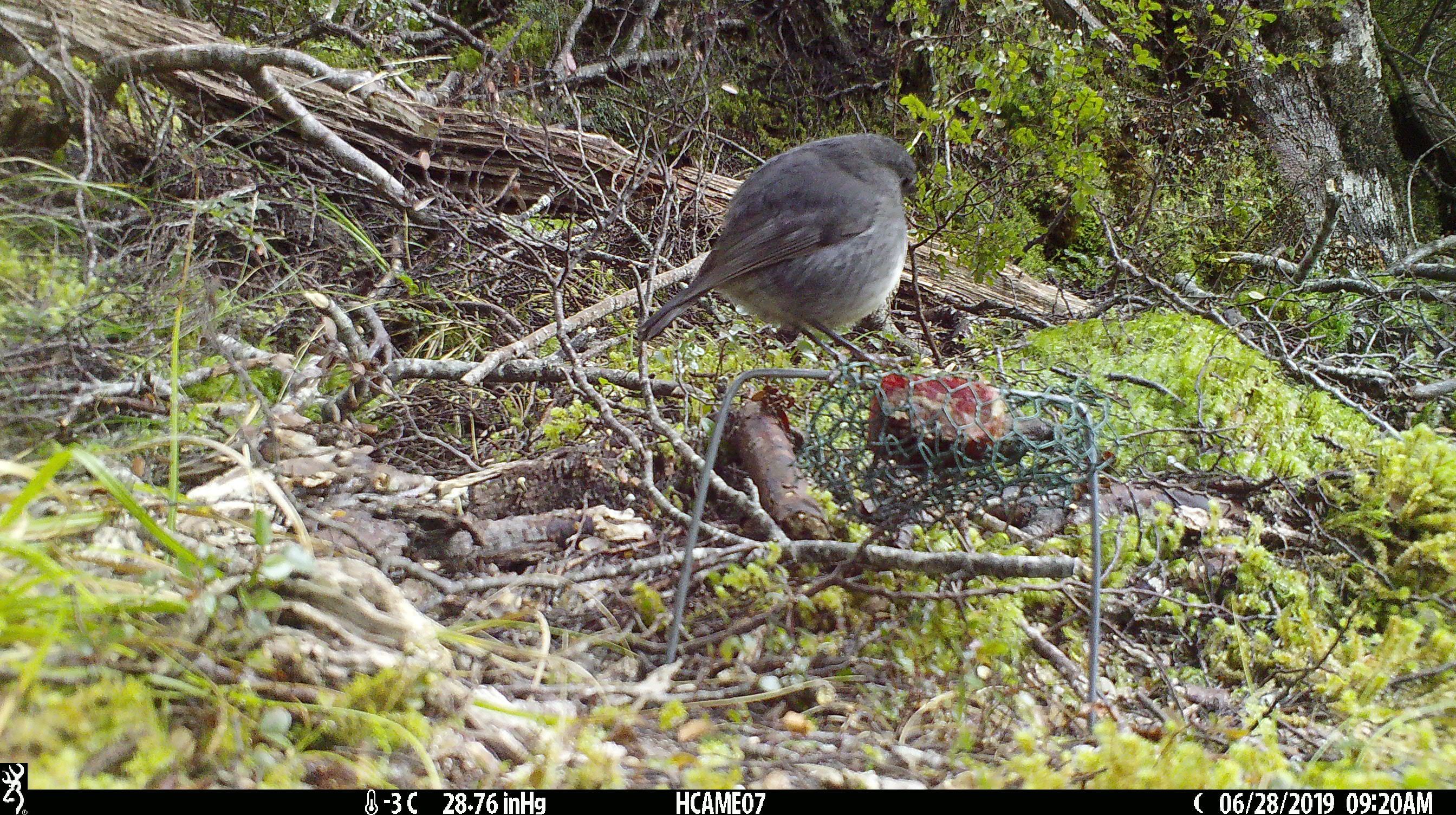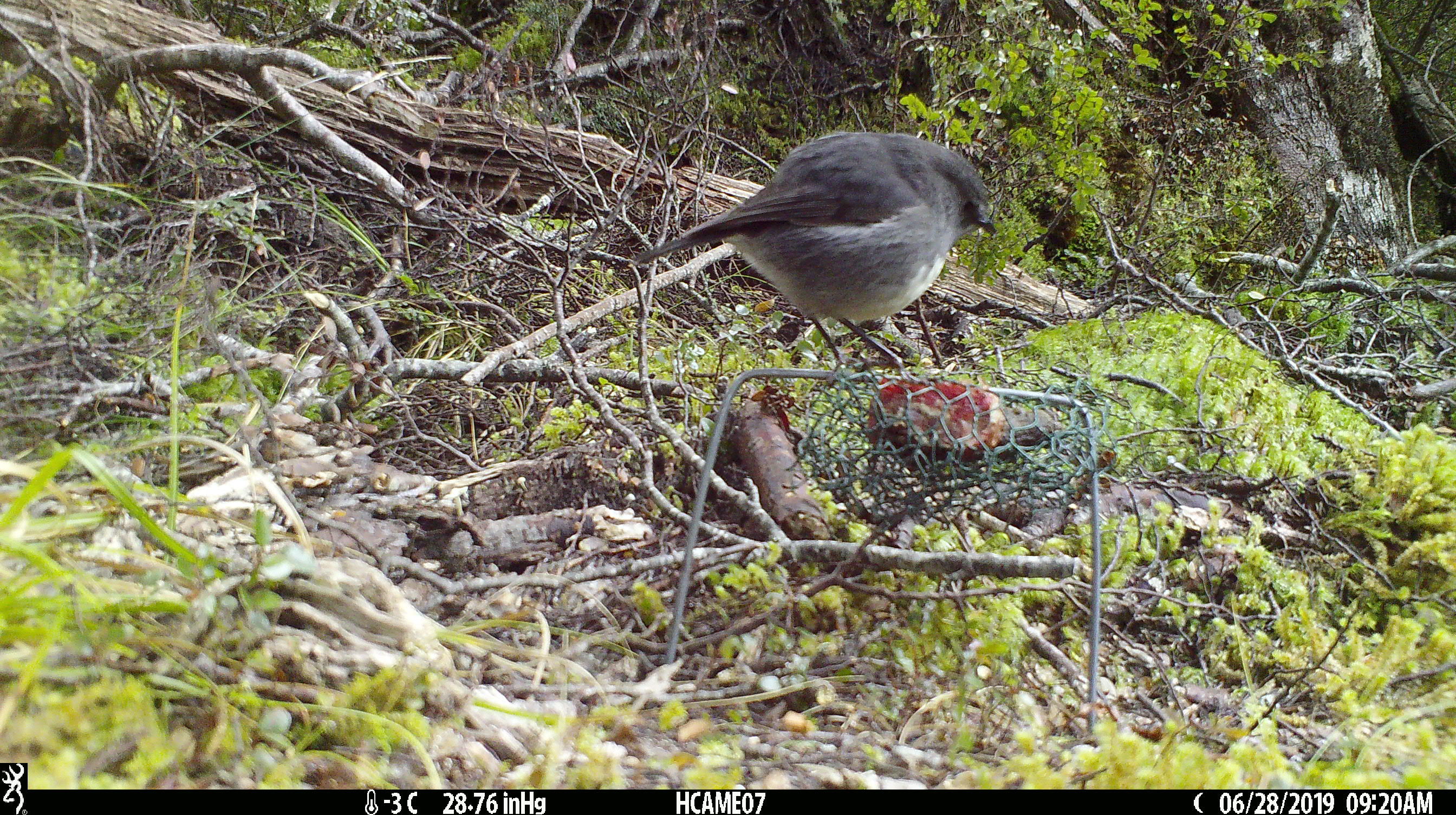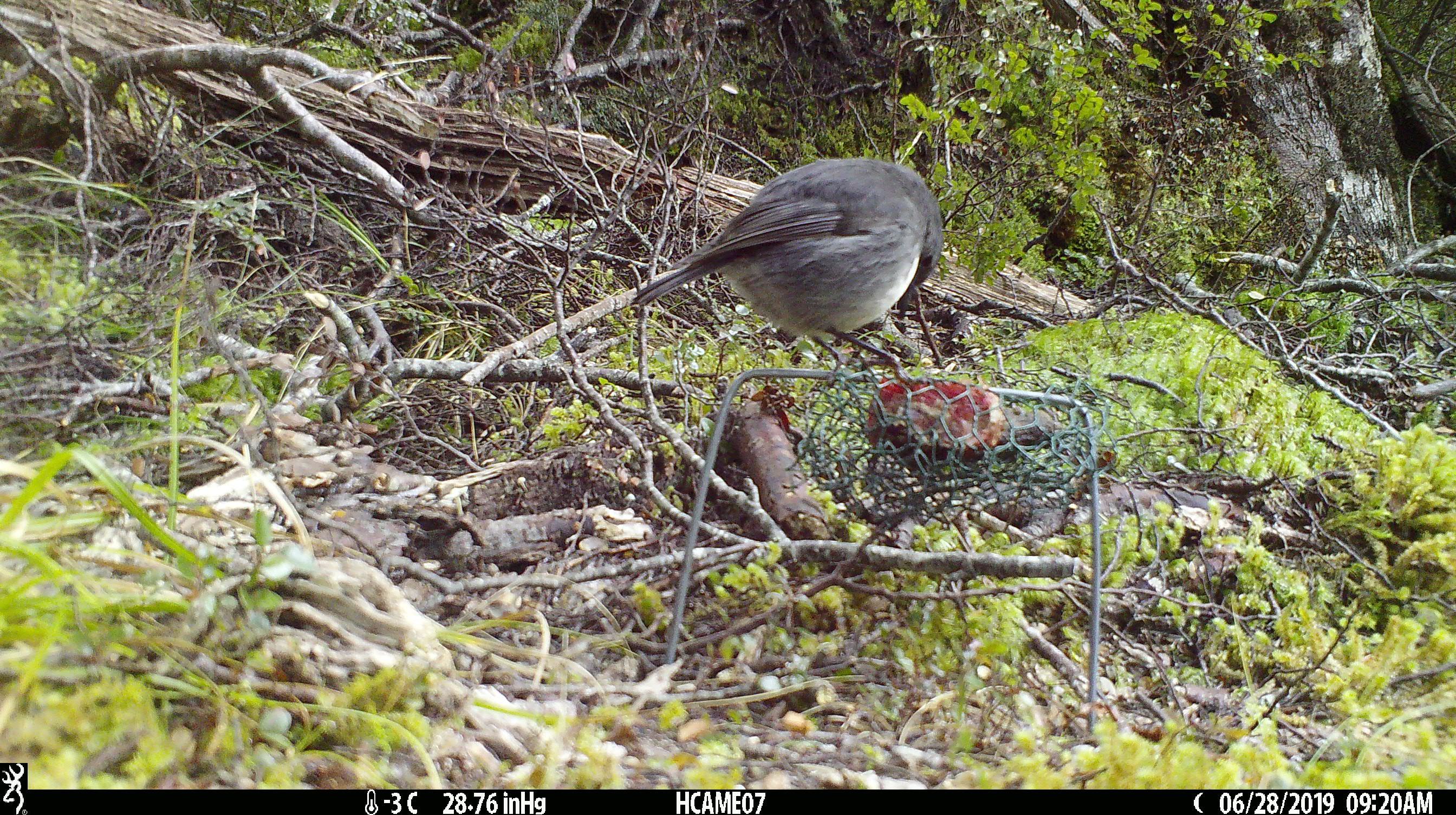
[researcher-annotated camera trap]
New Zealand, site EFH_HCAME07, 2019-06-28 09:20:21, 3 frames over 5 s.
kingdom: Animalia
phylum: Chordata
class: Aves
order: Passeriformes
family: Petroicidae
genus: Petroica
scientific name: Petroica australis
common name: new zealand robin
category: robin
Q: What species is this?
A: Robin (new zealand robin) (Petroica australis).